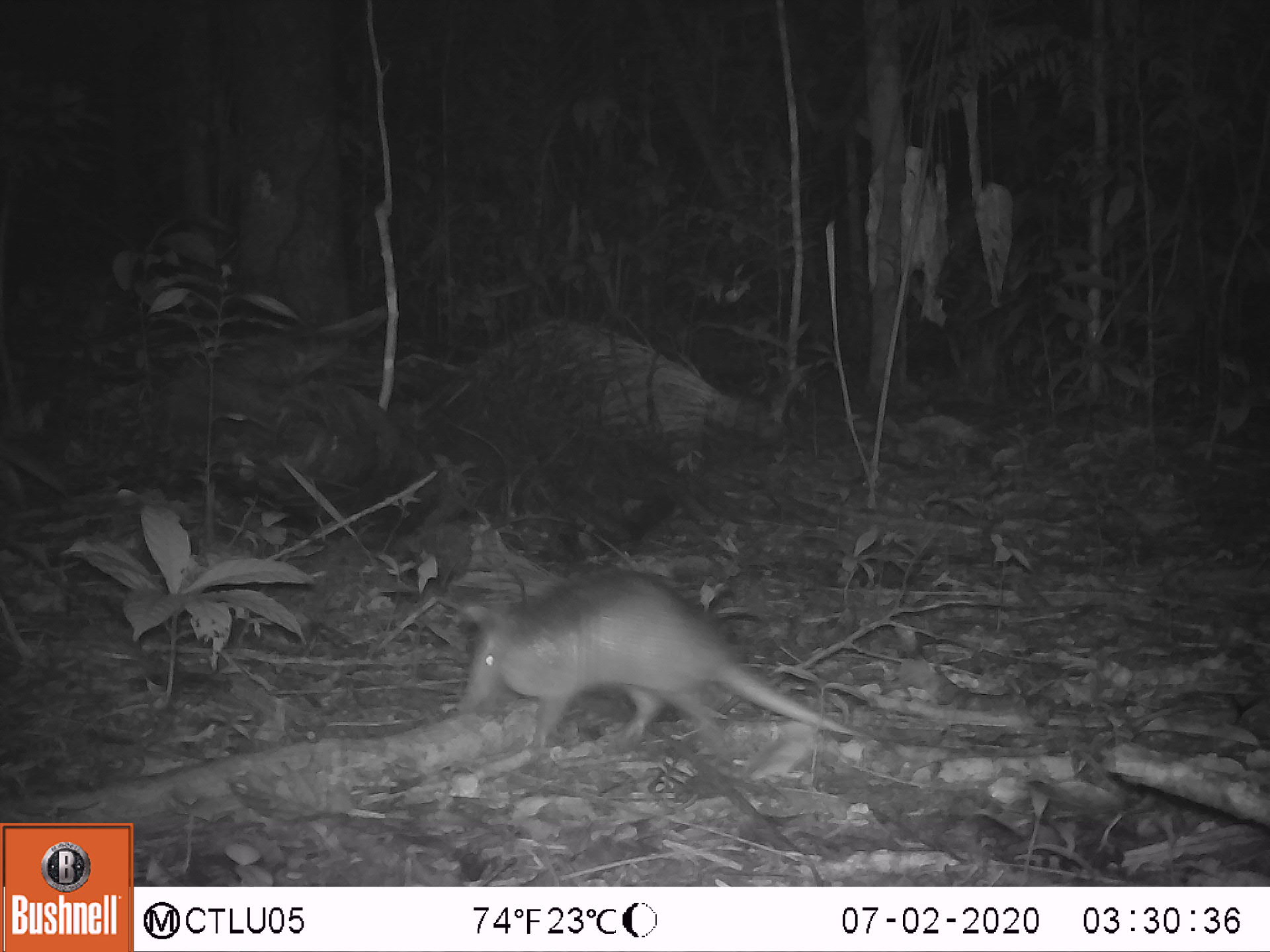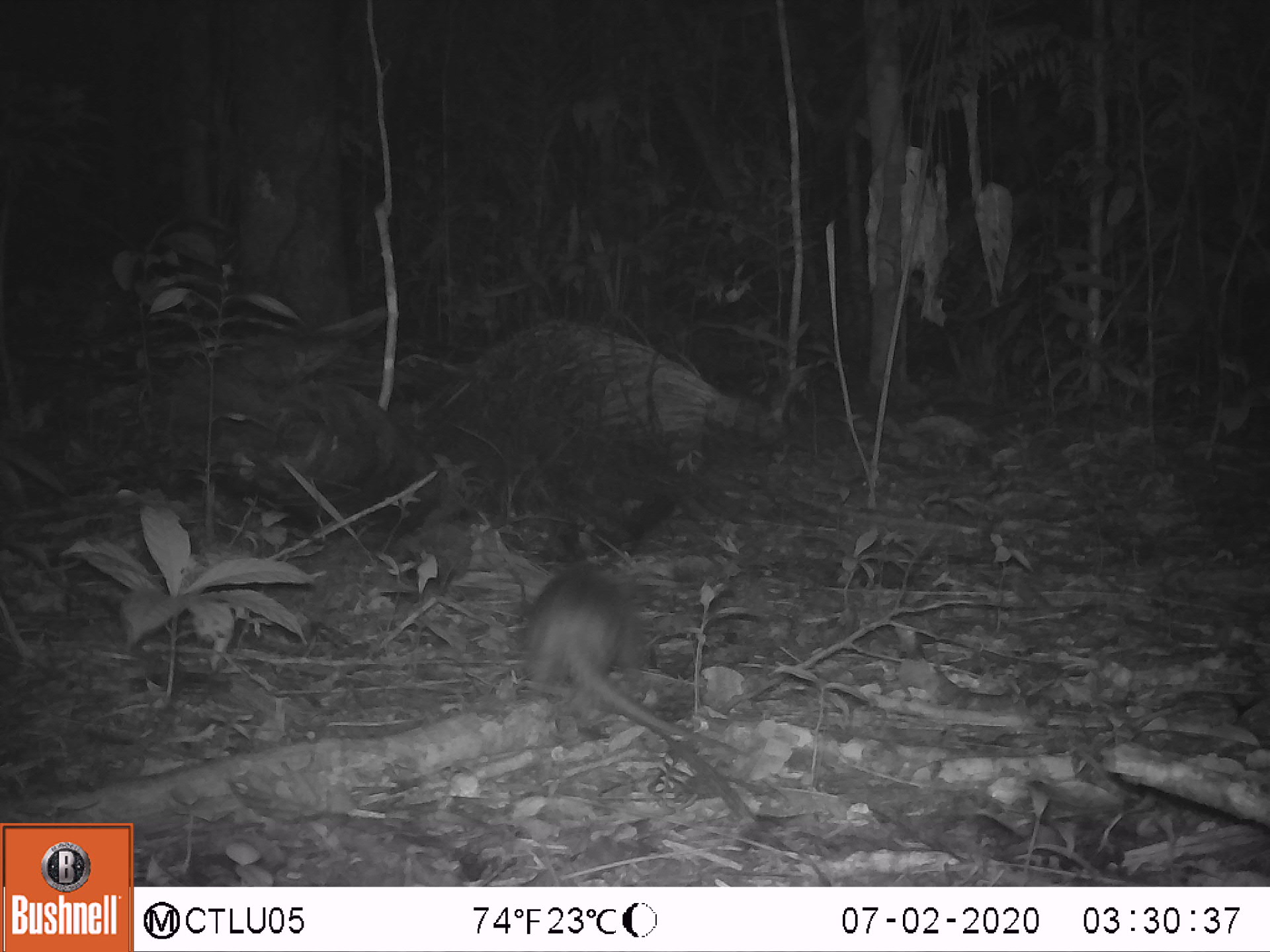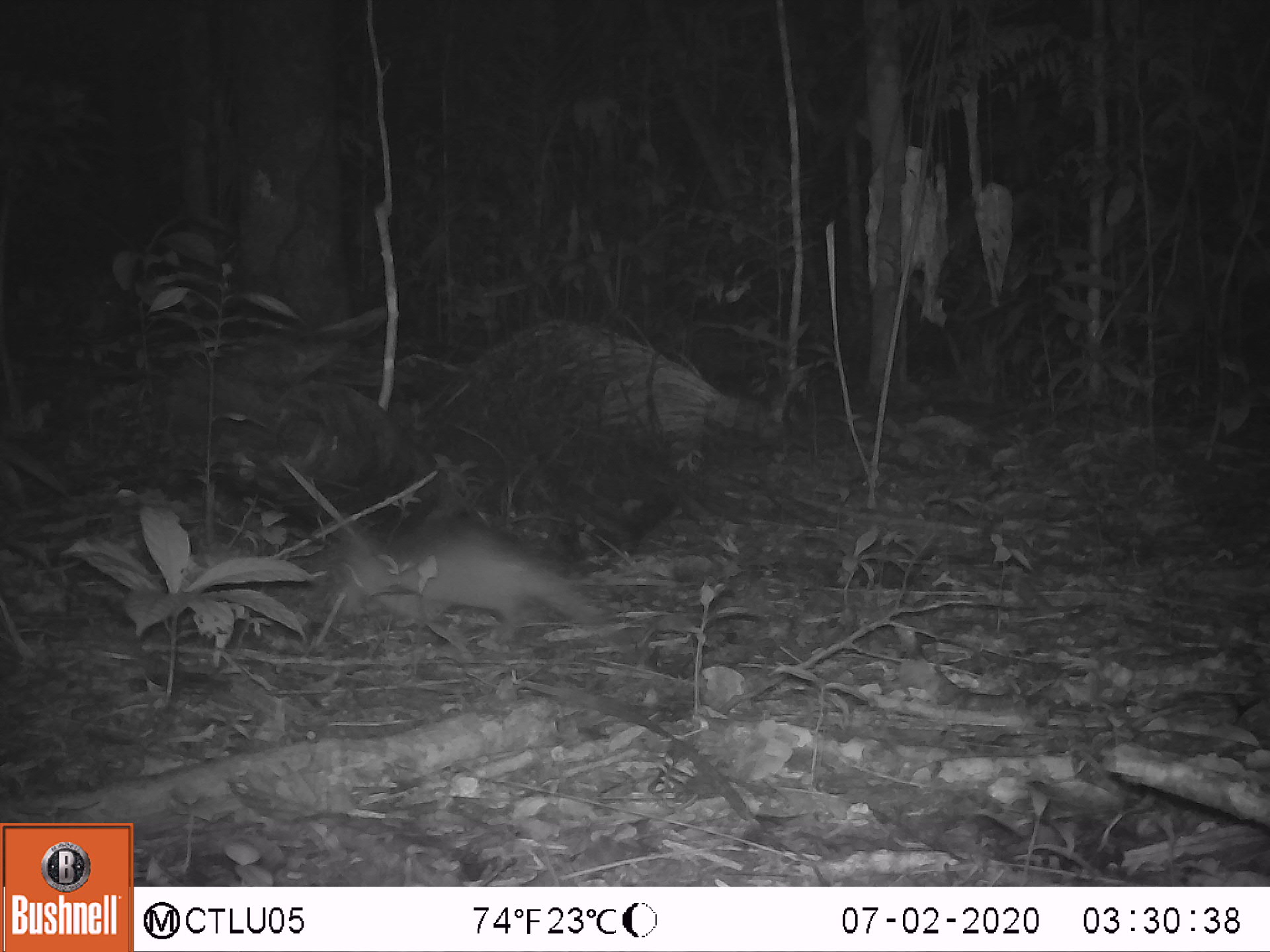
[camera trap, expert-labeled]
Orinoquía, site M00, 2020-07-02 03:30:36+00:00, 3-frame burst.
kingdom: Animalia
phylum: Chordata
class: Mammalia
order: Cingulata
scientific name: Cingulata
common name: armadillo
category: unknown armadillo